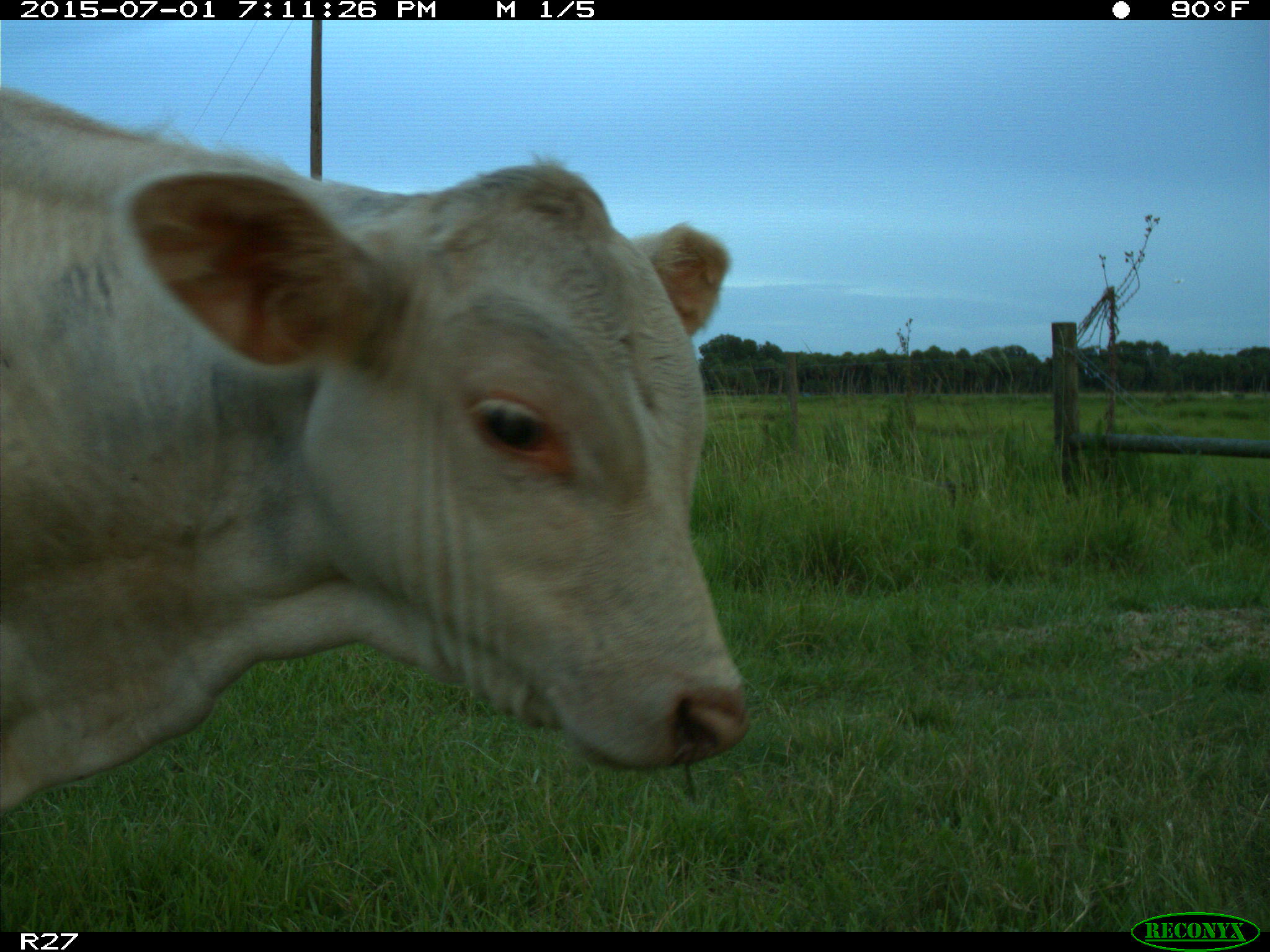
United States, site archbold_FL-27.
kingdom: Animalia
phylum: Chordata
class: Mammalia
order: Artiodactyla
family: Bovidae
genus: Bos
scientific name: Bos taurus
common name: domestic cow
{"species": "Bos taurus (domestic cow)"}